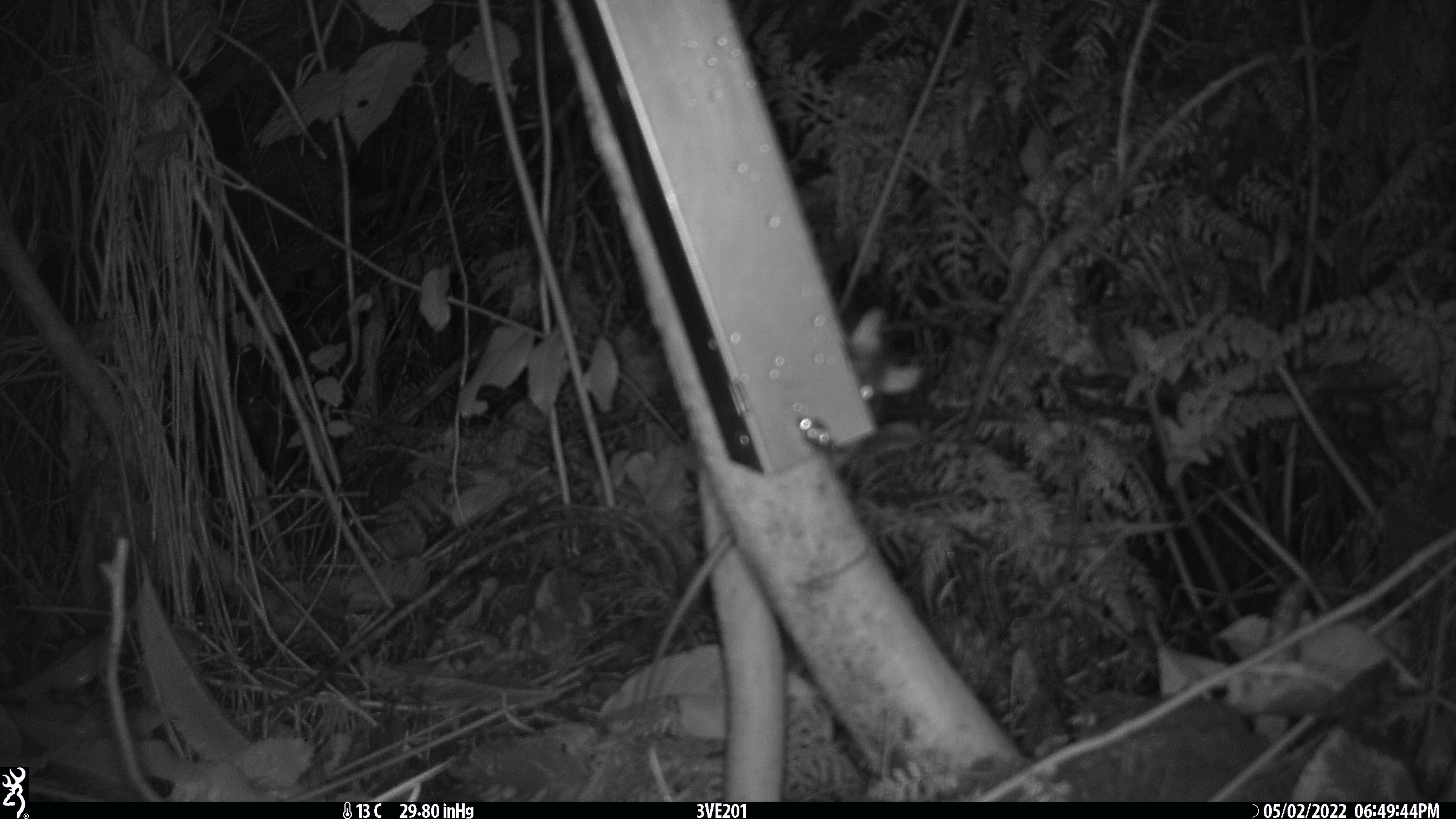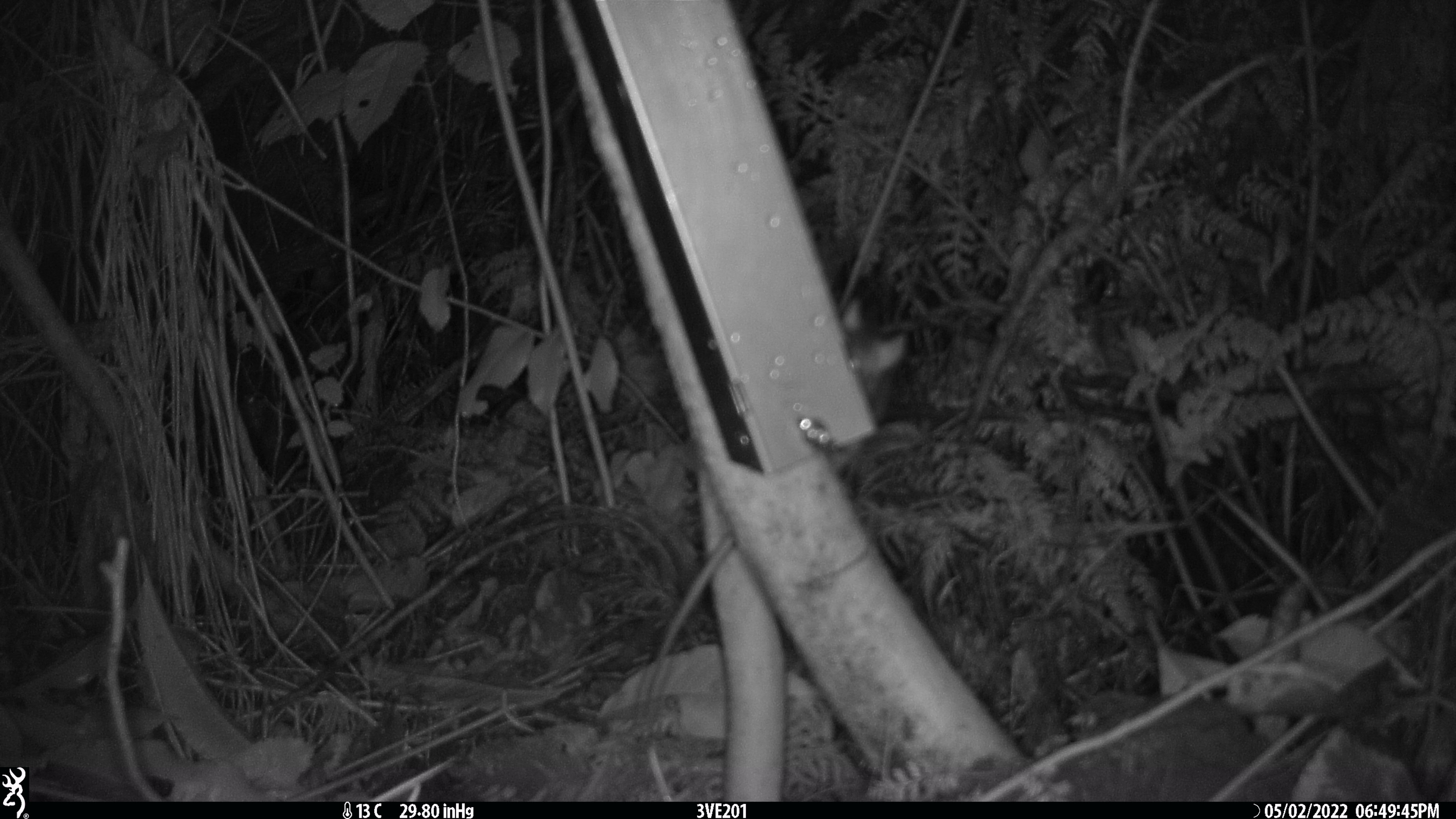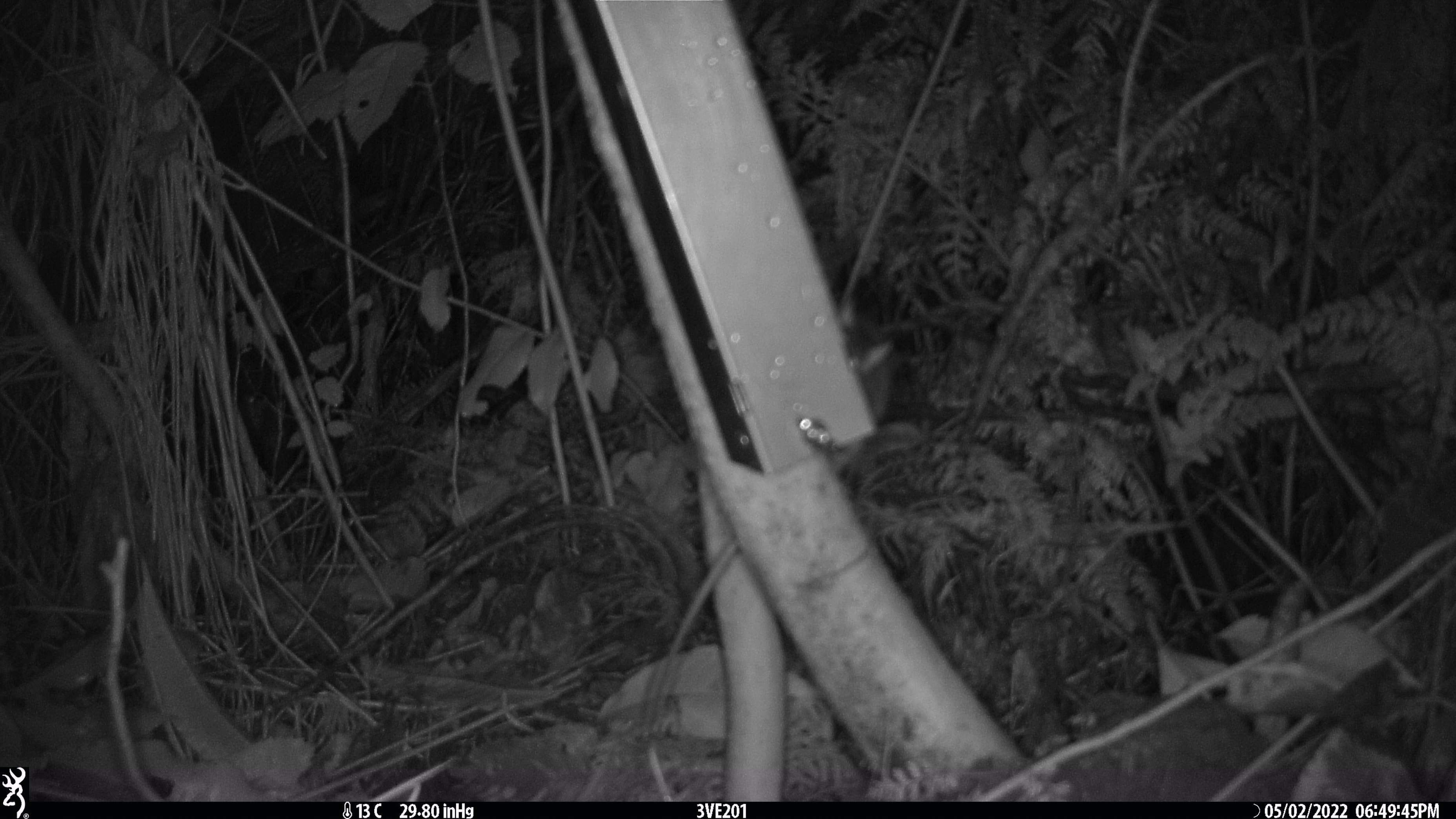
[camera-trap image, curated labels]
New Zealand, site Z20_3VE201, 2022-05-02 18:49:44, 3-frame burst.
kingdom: Animalia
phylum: Chordata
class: Mammalia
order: Rodentia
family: Muridae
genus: Rattus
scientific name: Rattus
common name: rat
Rat (Rattus).